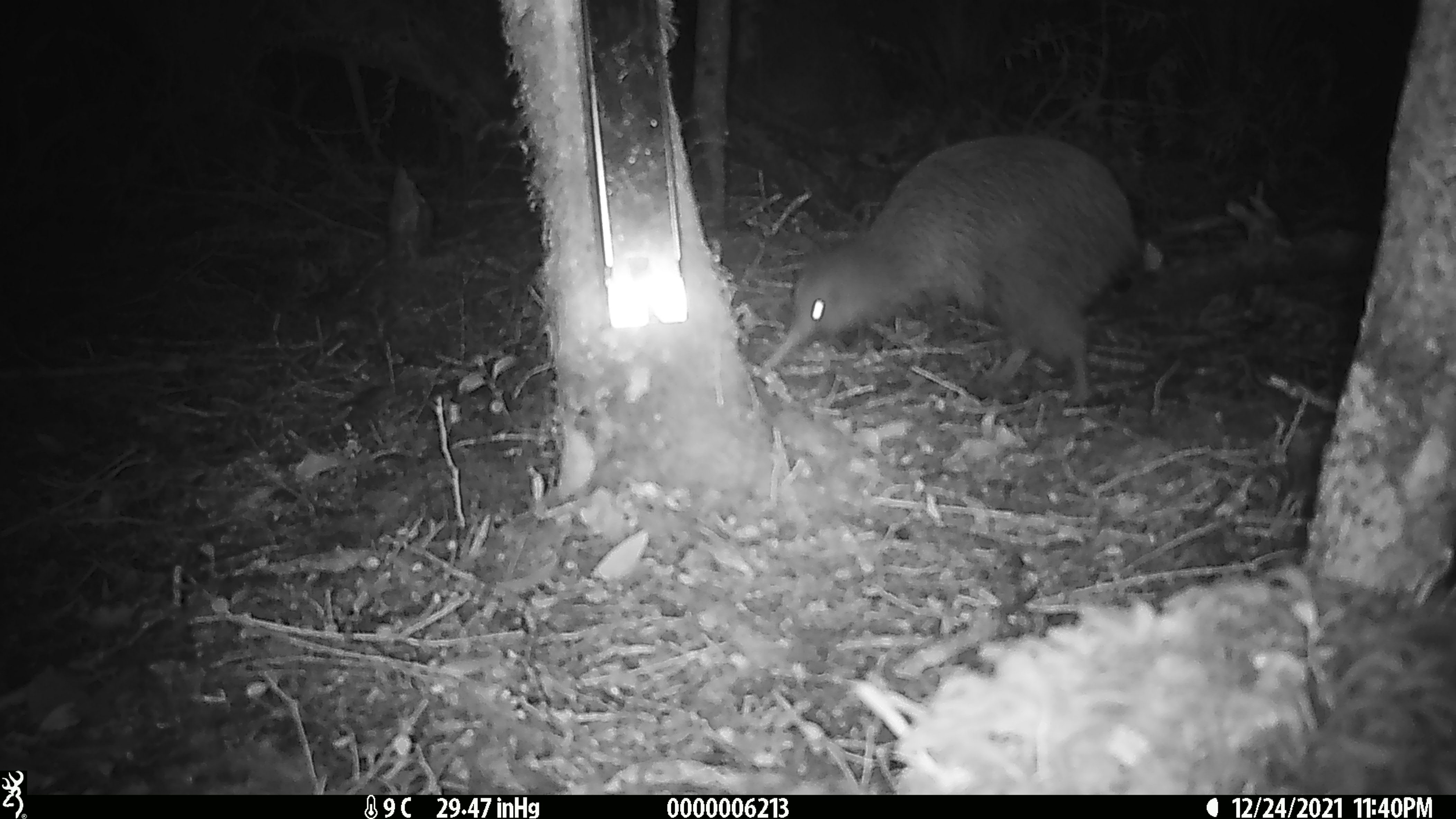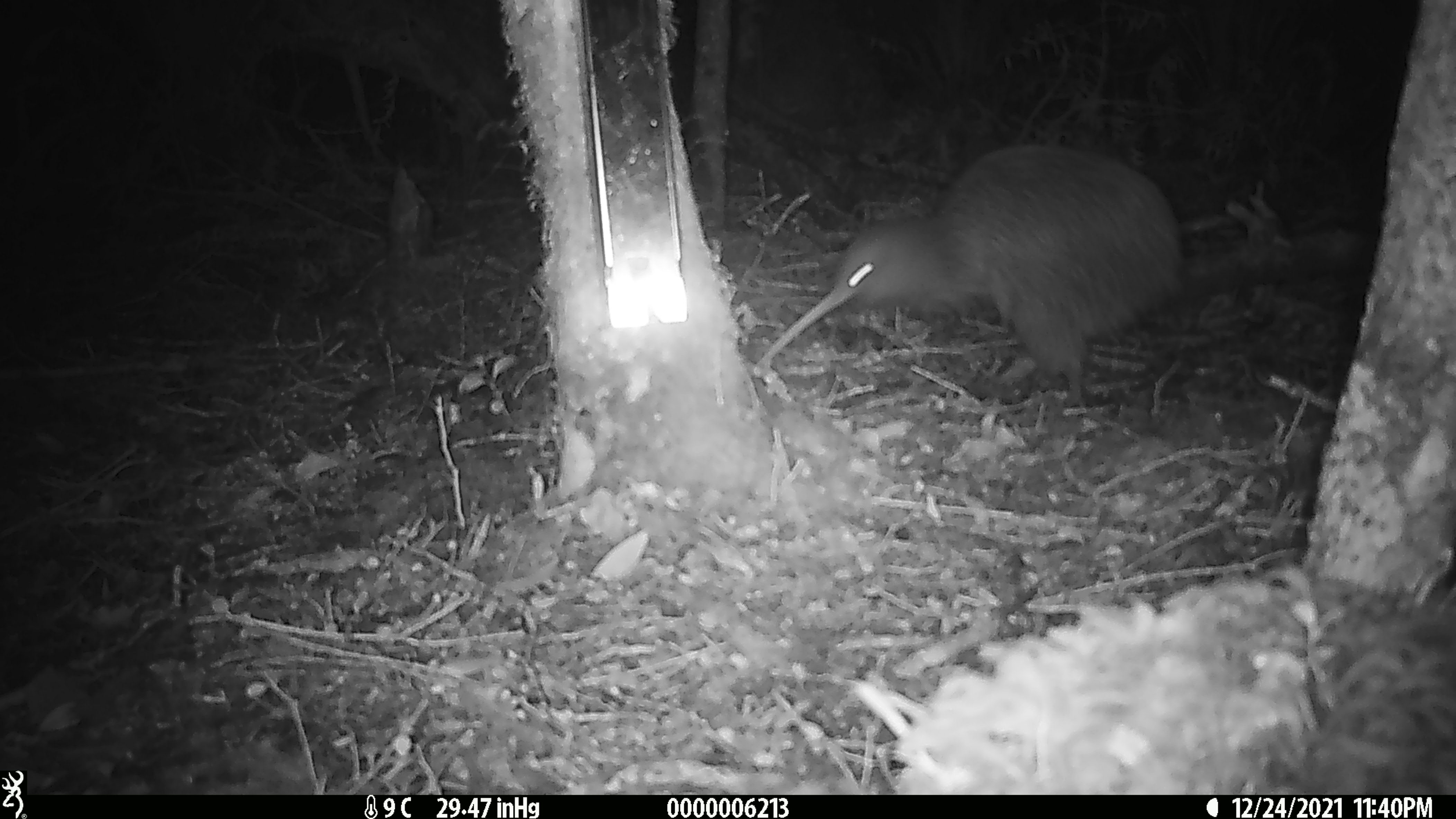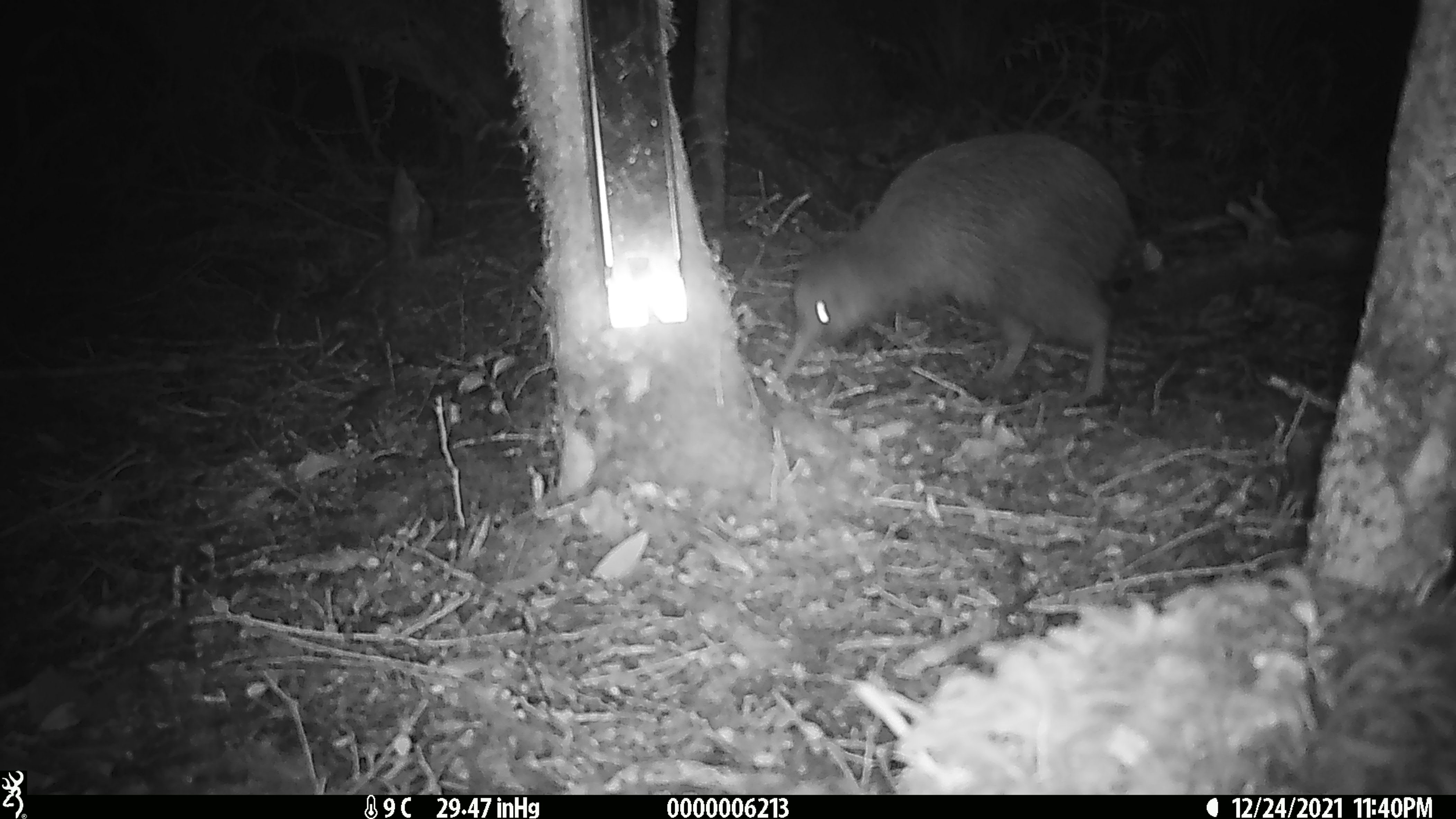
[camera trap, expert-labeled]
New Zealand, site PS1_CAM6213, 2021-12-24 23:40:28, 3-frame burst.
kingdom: Animalia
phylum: Chordata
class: Aves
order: Apterygiformes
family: Apterygidae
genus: Apteryx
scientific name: Apteryx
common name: kiwi